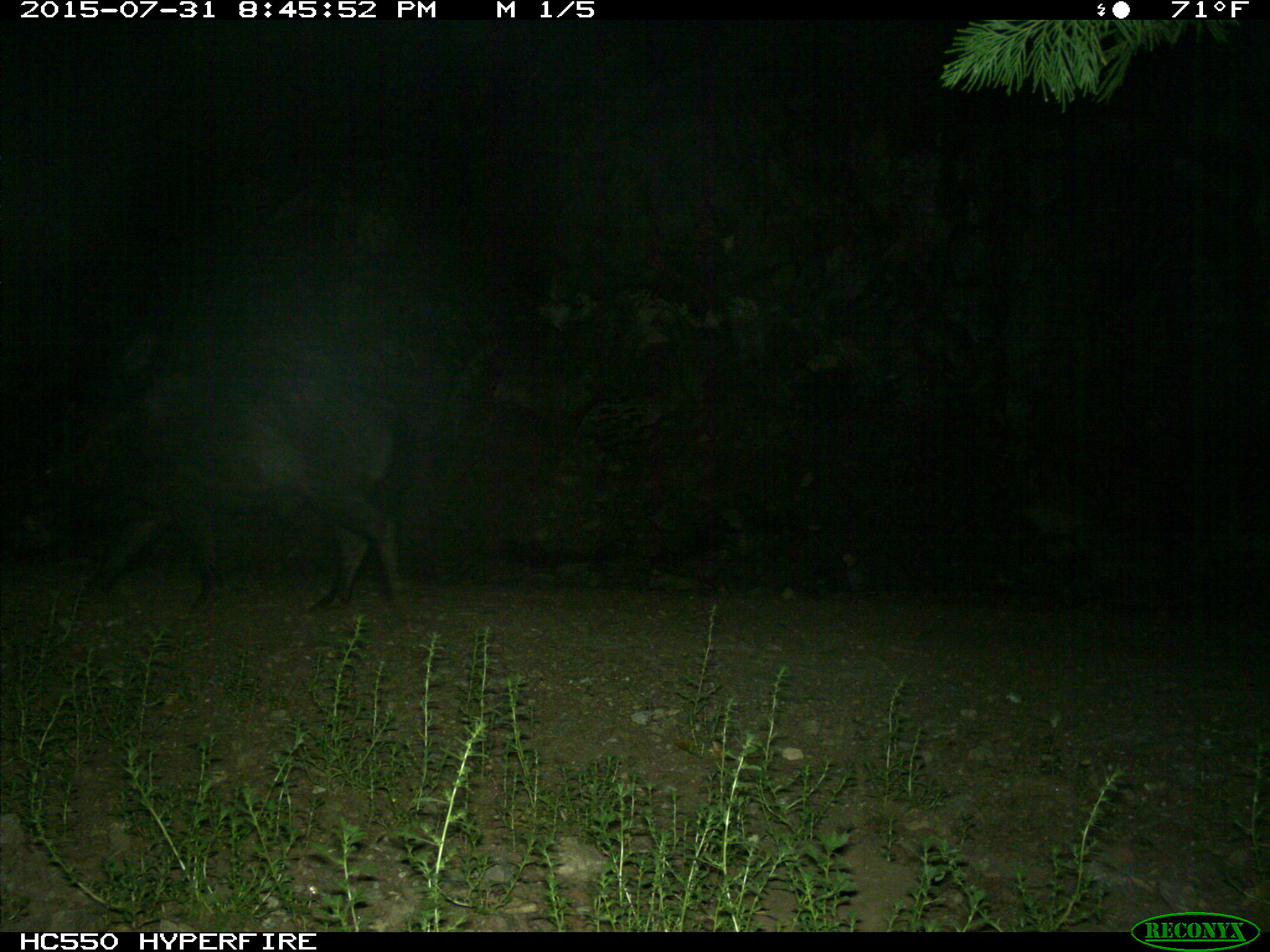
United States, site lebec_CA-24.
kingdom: Animalia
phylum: Chordata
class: Mammalia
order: Artiodactyla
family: Suidae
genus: Sus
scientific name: Sus scrofa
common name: wild boar